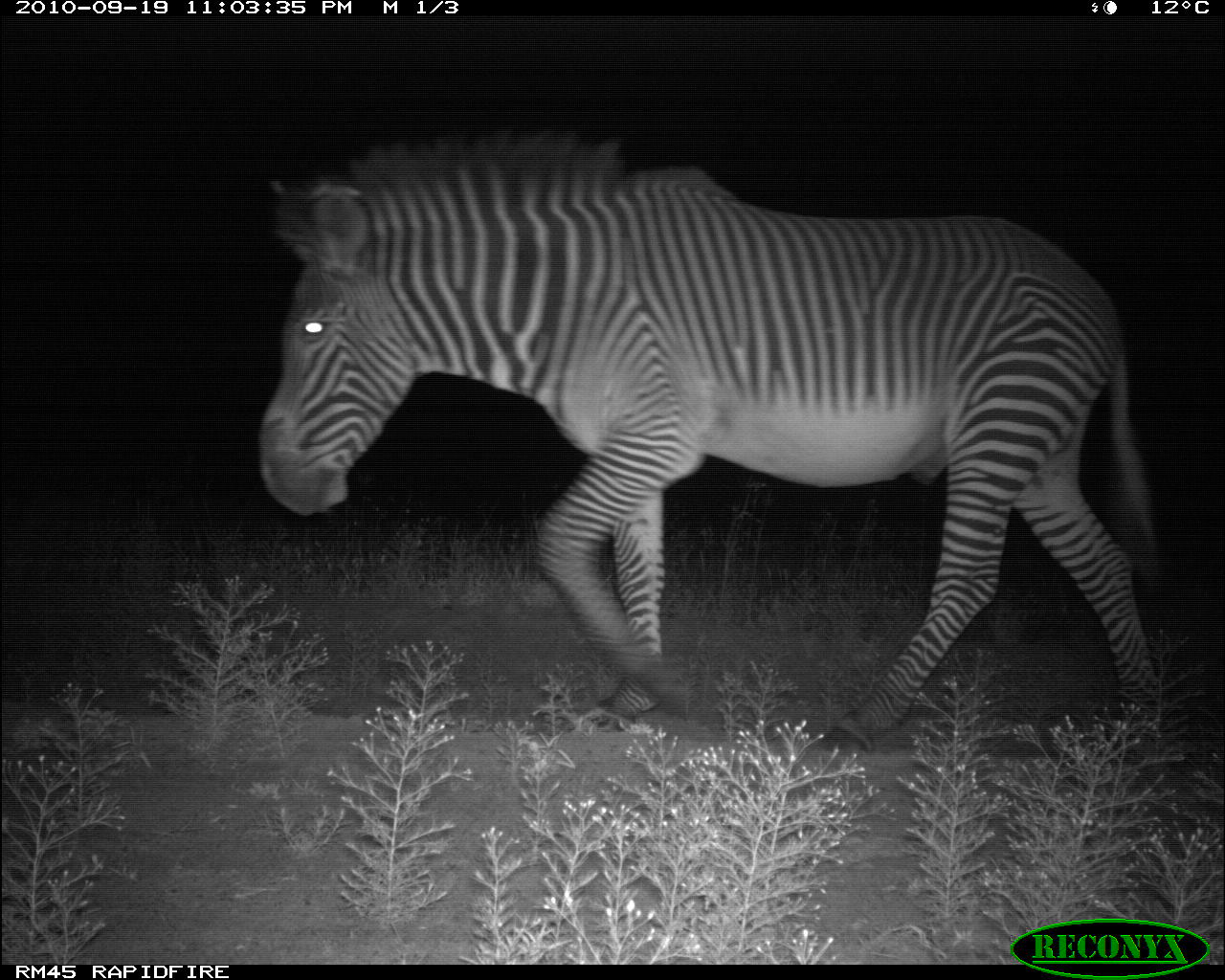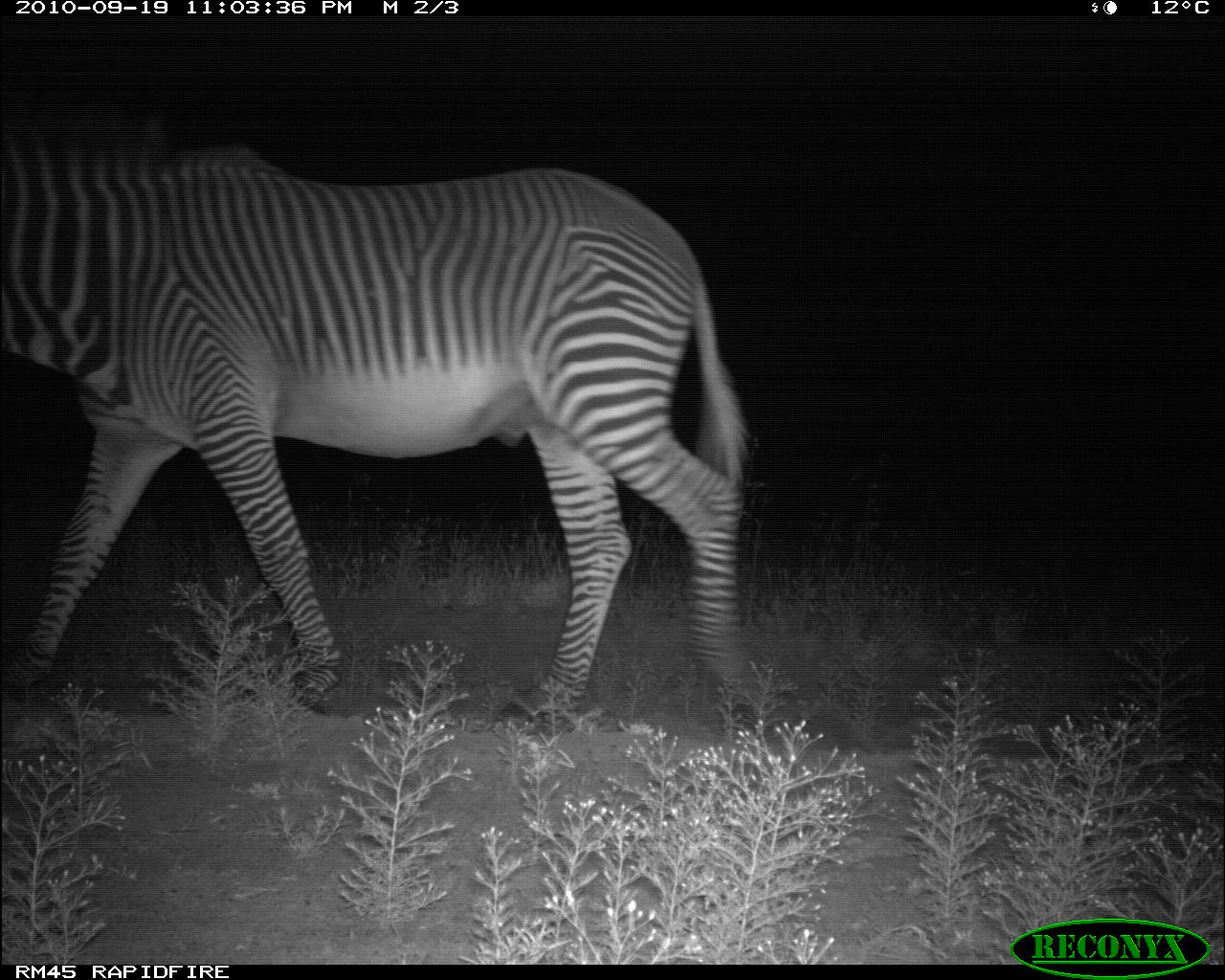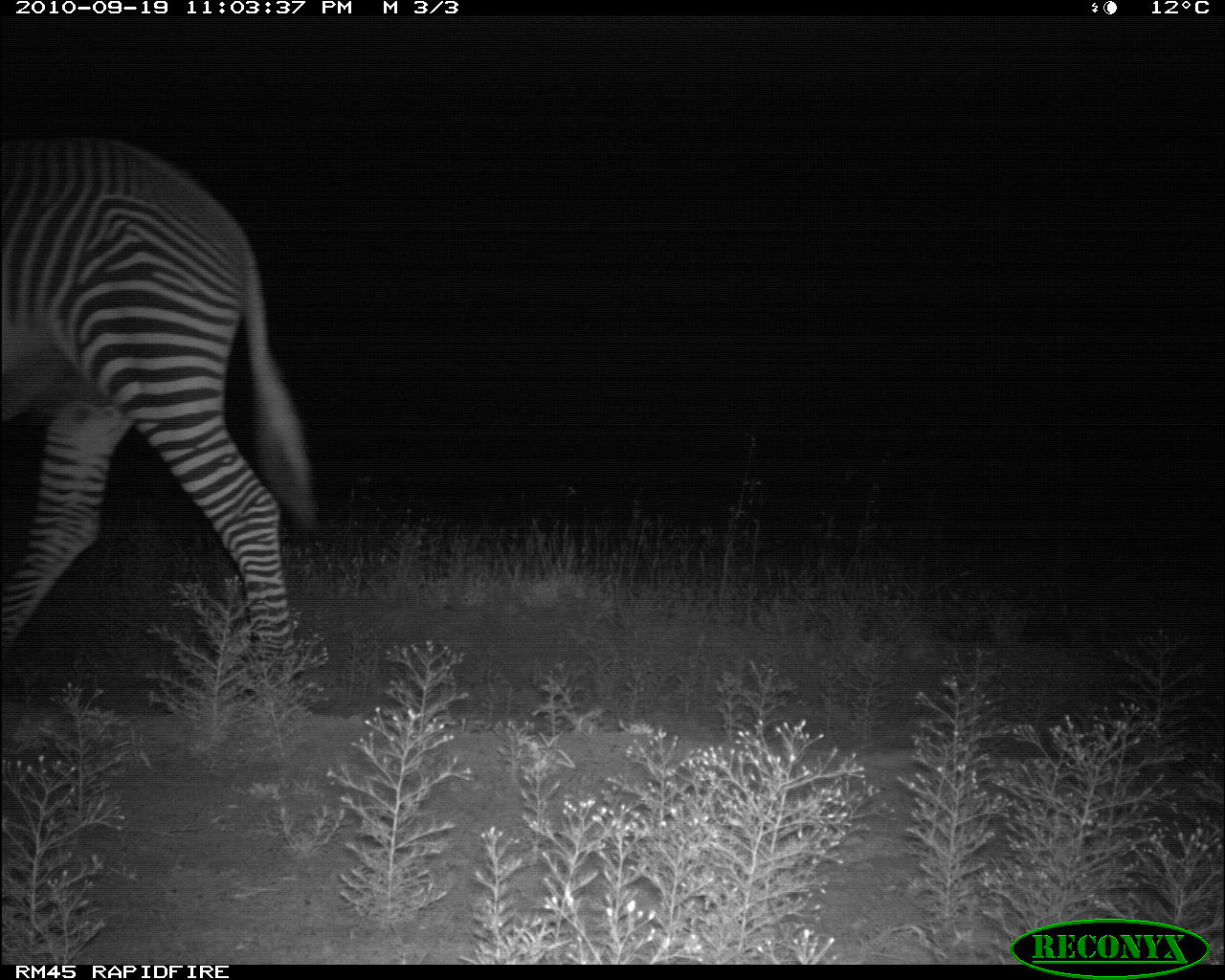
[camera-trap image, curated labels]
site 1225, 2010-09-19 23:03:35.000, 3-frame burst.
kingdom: Animalia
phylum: Chordata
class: Mammalia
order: Perissodactyla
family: Equidae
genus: Equus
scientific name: Equus grevyi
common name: grévy's zebra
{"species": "Equus grevyi (grévy's zebra)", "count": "1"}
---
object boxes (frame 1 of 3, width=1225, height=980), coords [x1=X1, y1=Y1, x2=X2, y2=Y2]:
equus grevyi: [x1=263, y1=134, x2=1164, y2=754]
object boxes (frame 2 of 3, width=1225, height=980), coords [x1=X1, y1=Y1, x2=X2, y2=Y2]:
equus grevyi: [x1=2, y1=143, x2=765, y2=728]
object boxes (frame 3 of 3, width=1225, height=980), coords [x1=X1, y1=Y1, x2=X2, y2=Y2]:
equus grevyi: [x1=1, y1=138, x2=315, y2=671]